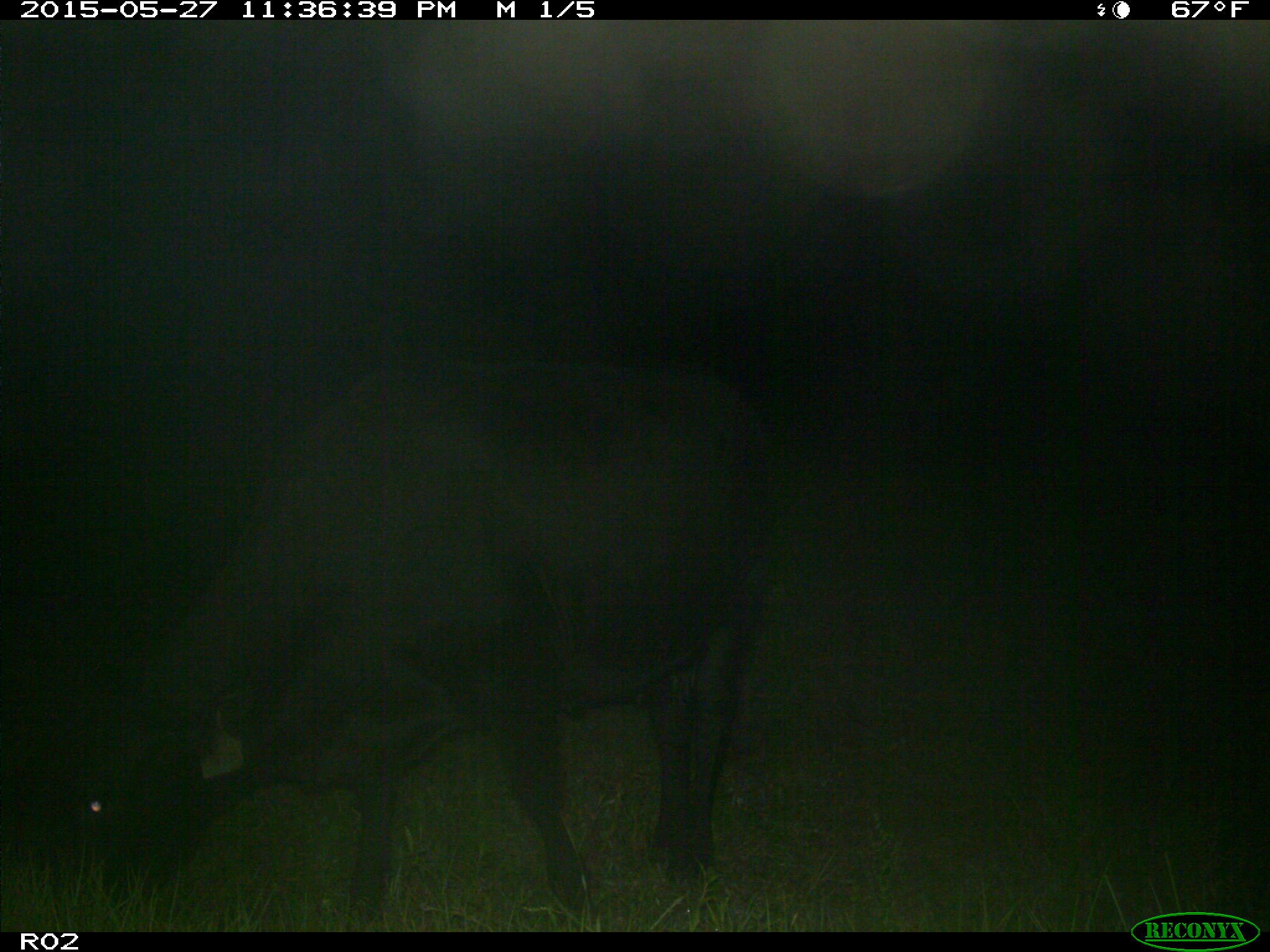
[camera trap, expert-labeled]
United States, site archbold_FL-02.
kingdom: Animalia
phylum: Chordata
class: Mammalia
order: Artiodactyla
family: Bovidae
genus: Bos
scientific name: Bos taurus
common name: domestic cow